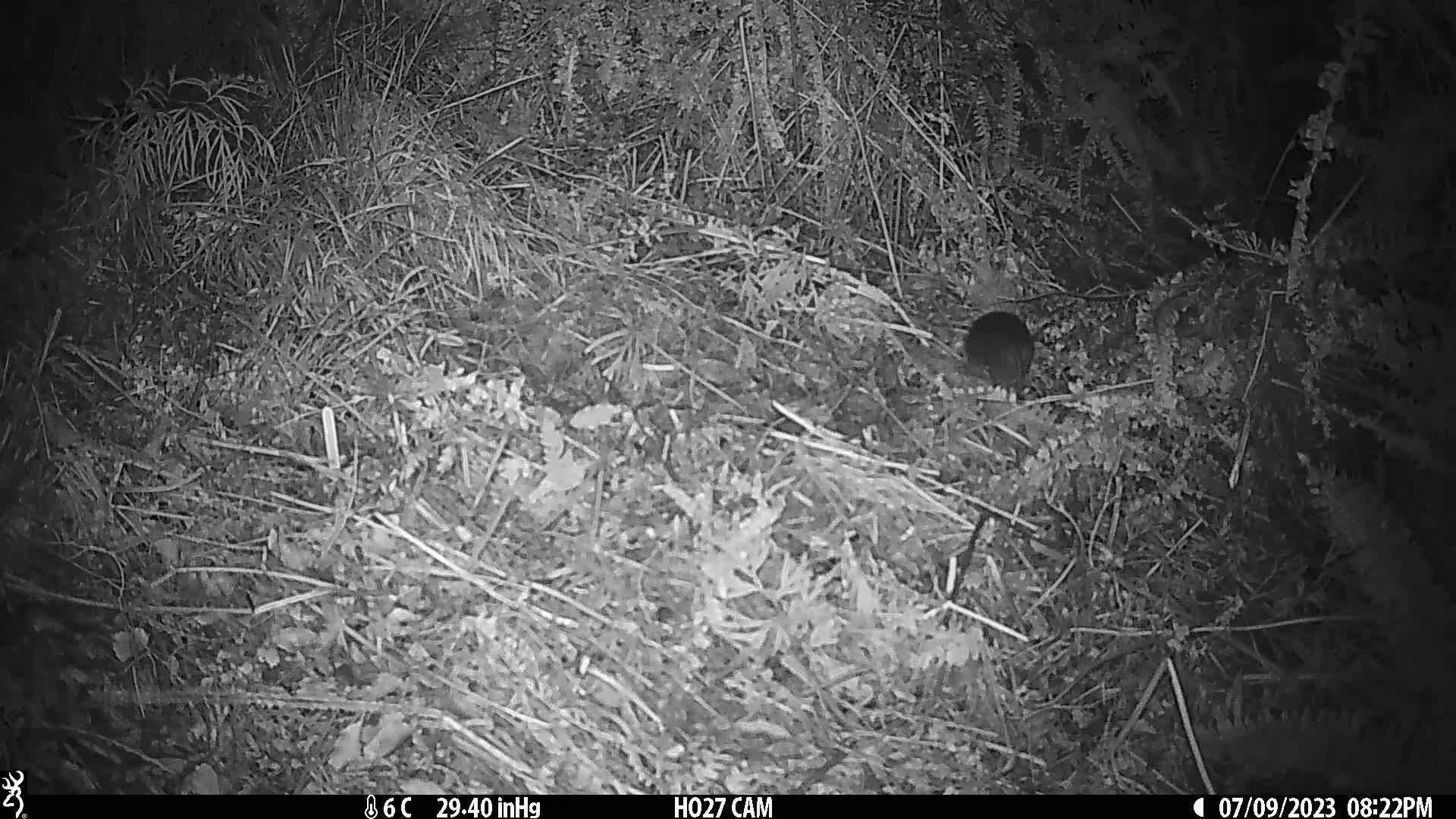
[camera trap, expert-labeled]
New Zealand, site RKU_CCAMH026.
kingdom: Animalia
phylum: Chordata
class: Mammalia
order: Rodentia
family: Muridae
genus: Rattus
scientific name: Rattus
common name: rat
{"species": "rat (Rattus)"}